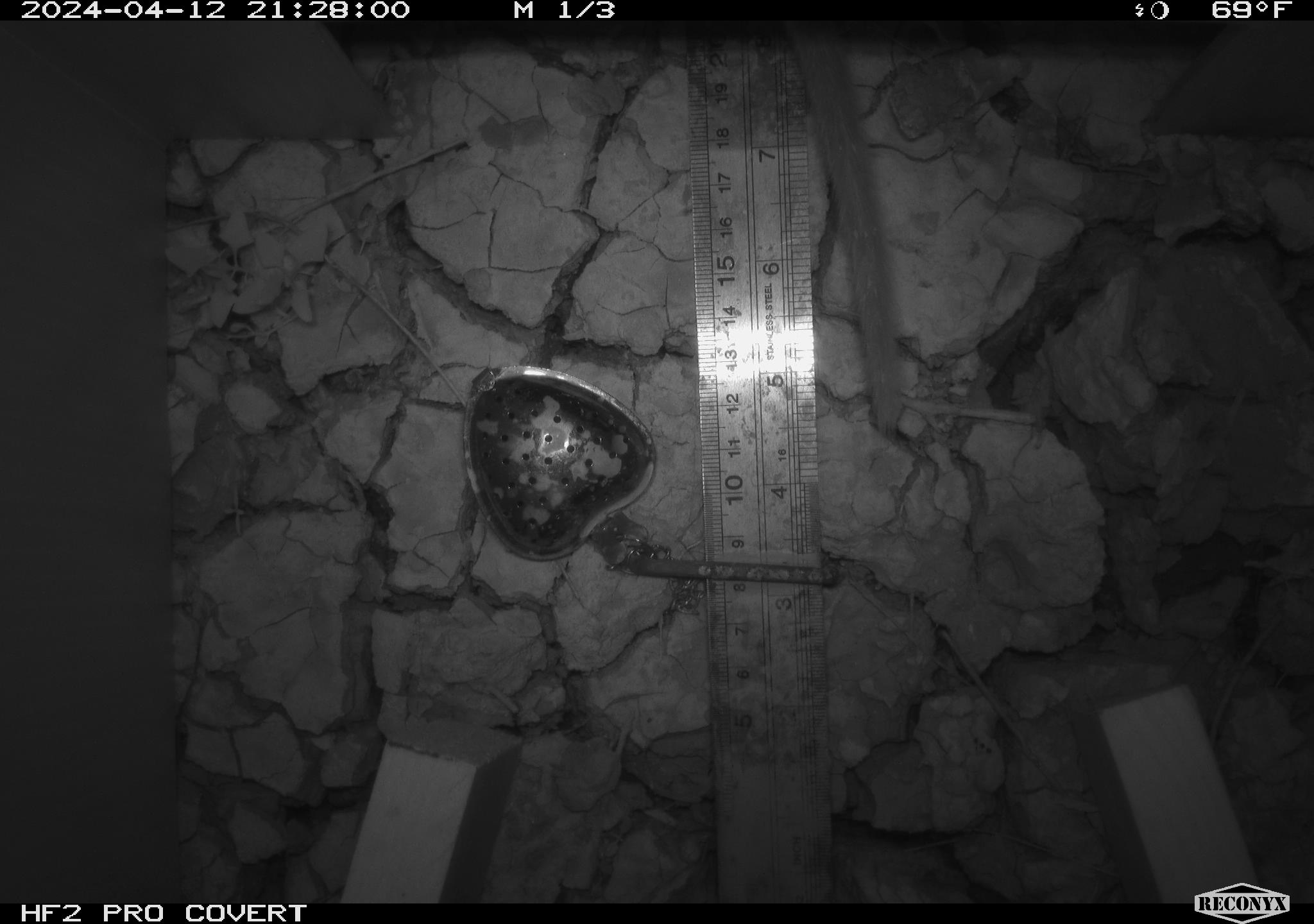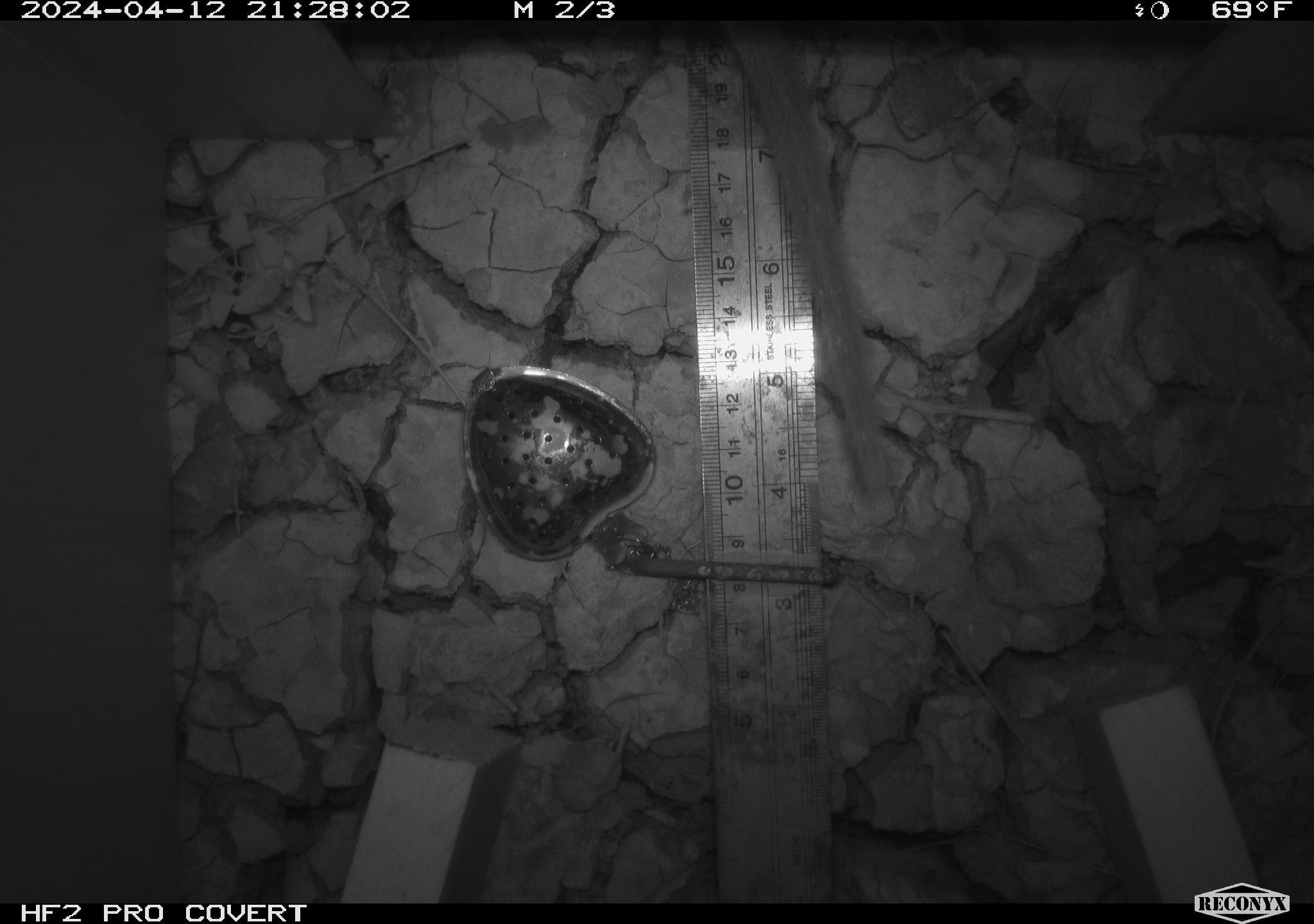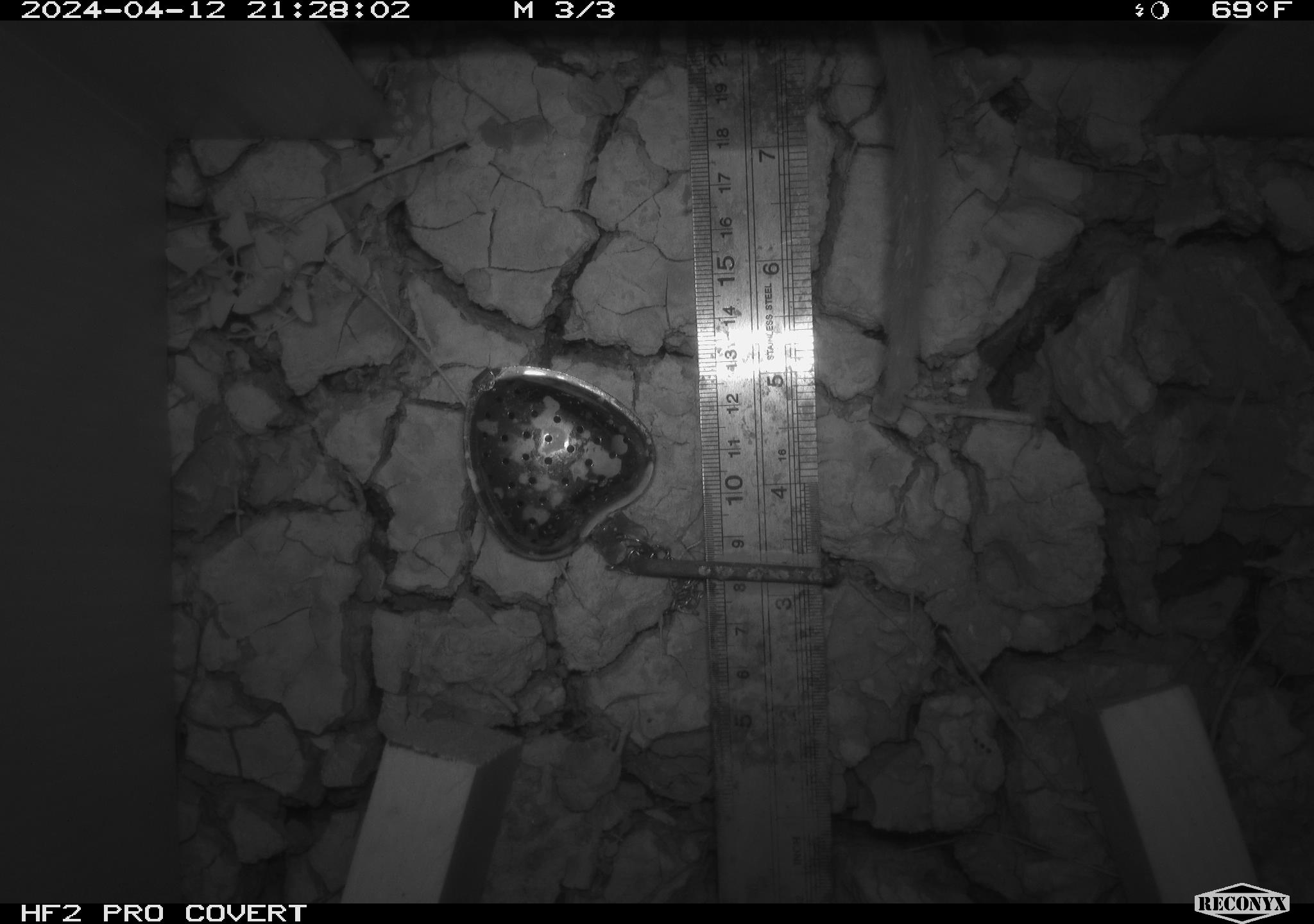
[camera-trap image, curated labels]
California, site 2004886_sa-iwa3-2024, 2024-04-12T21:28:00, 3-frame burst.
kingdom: Animalia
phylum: Chordata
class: Mammalia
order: Rodentia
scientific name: Rodentia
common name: woodrat or rat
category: woodrat or rat species